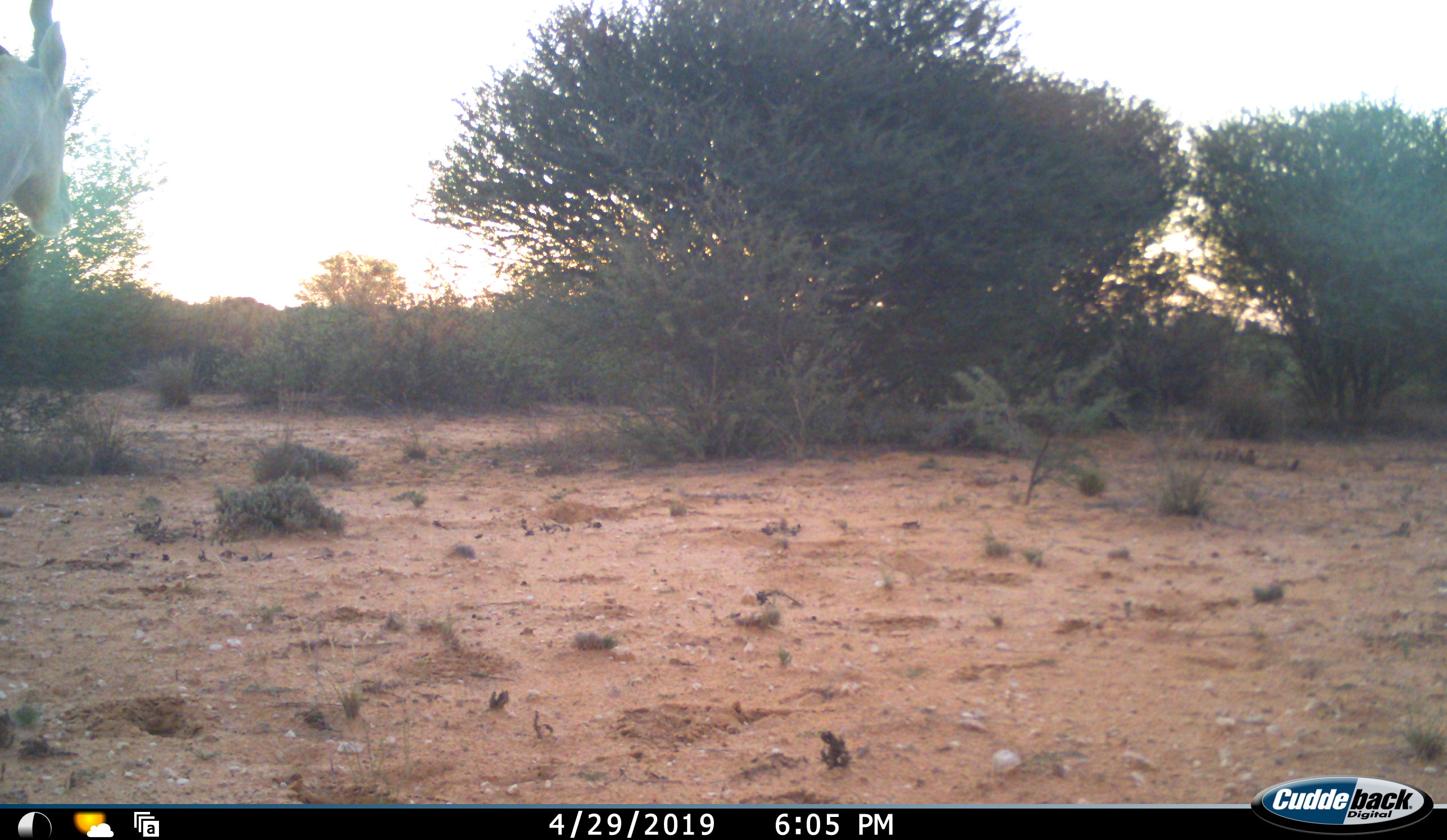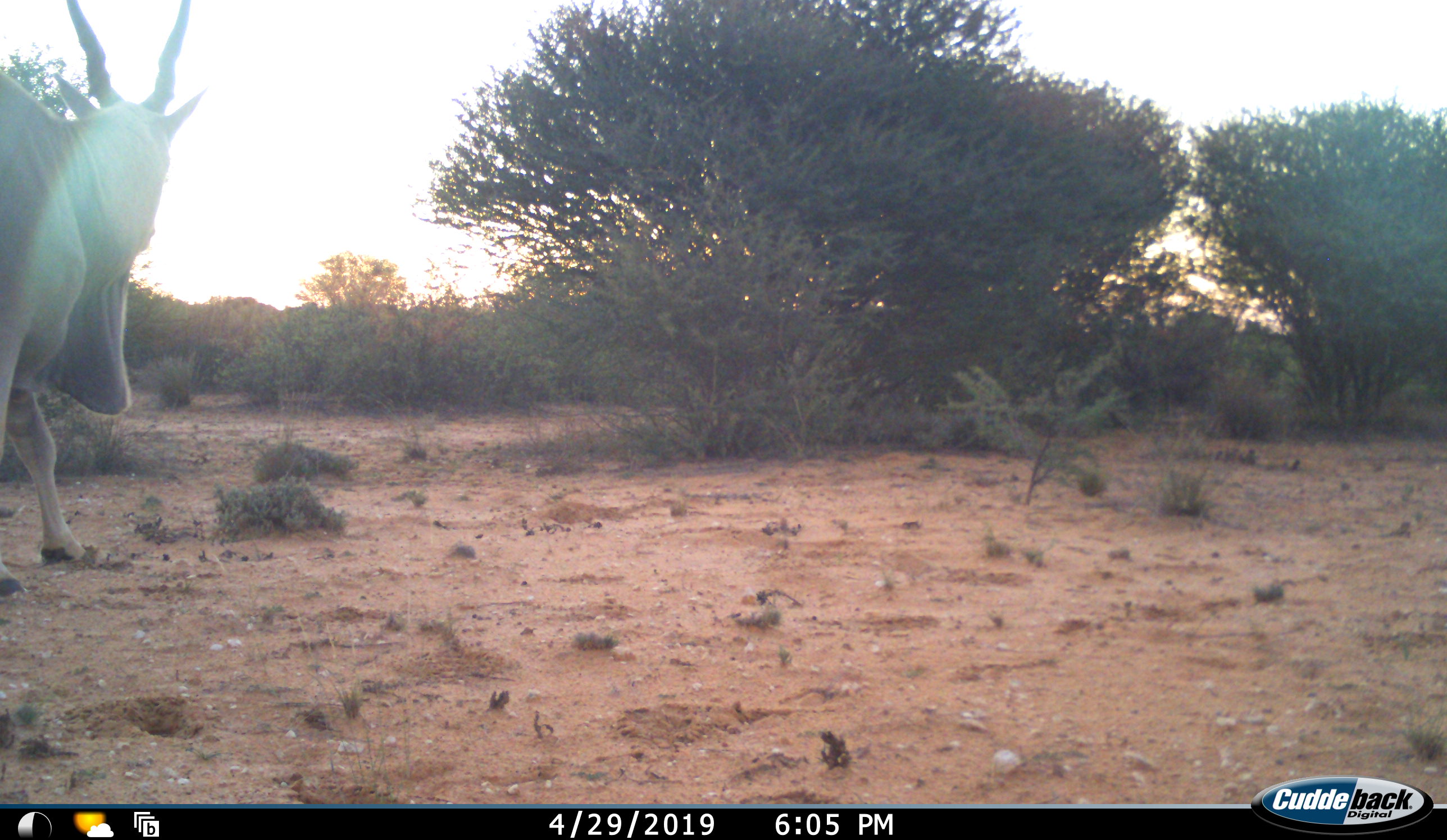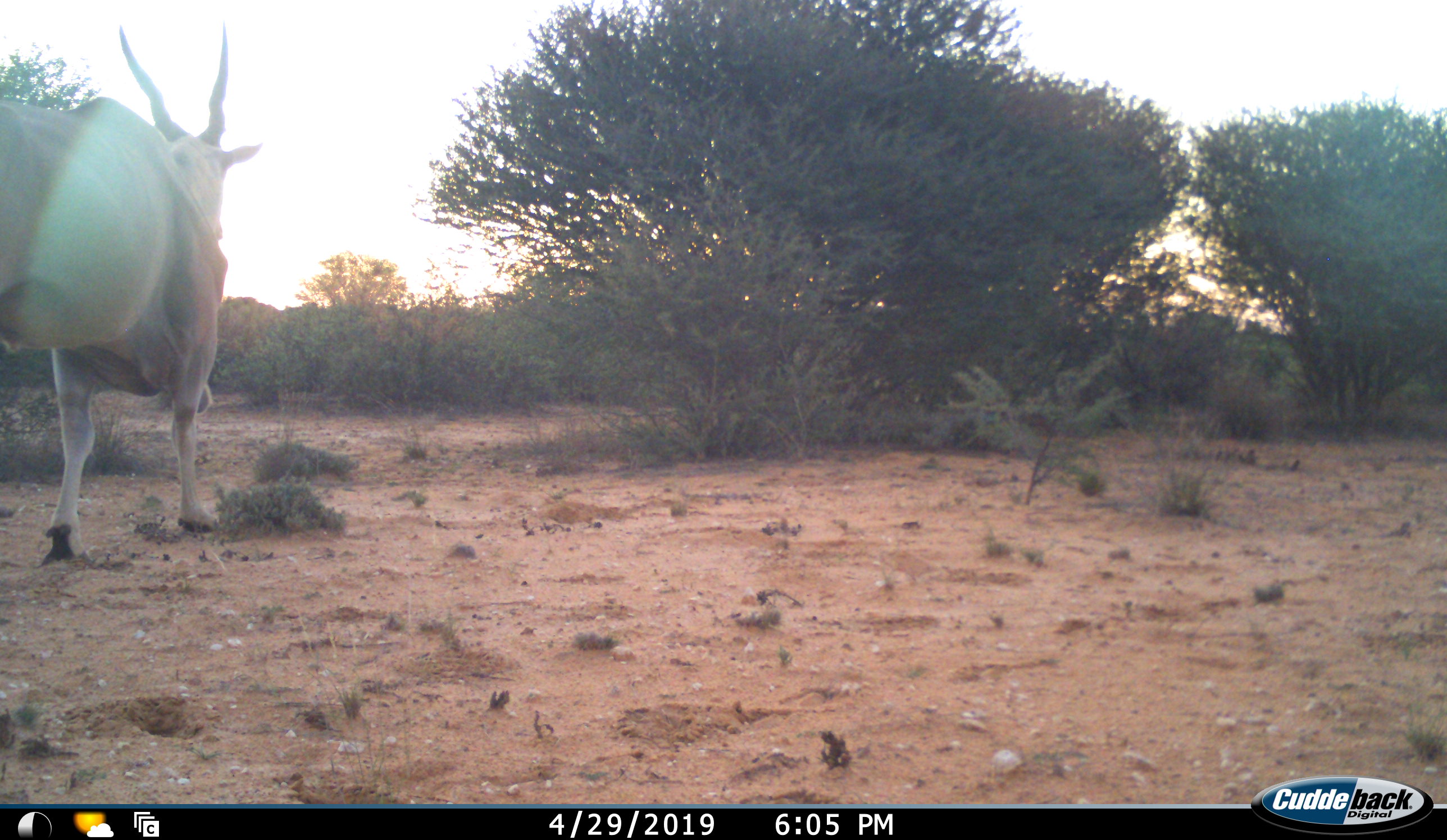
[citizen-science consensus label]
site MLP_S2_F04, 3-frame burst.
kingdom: Animalia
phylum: Chordata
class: Mammalia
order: Artiodactyla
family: Bovidae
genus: Tragelaphus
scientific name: Tragelaphus oryx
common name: eland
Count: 1.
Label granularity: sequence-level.